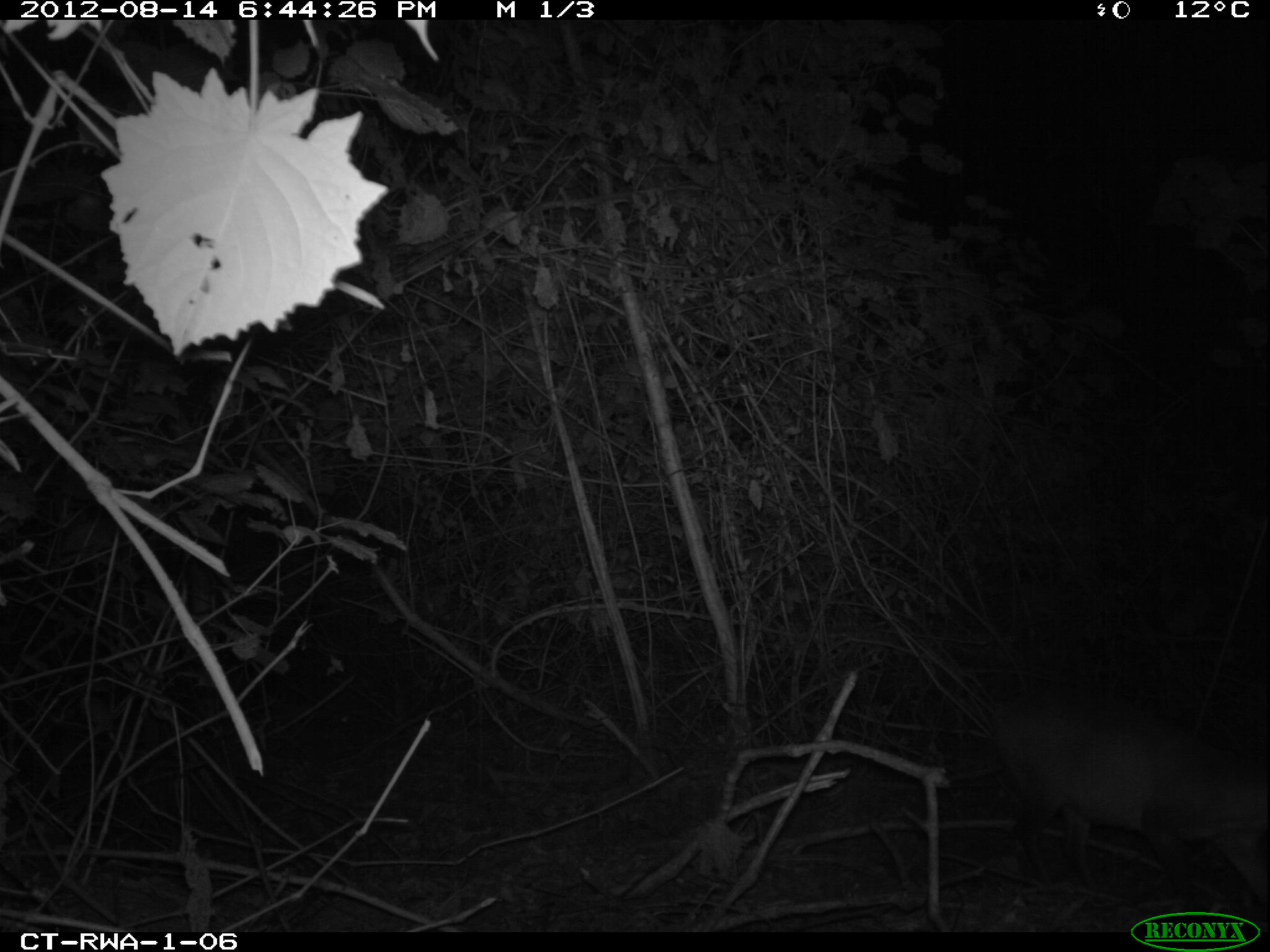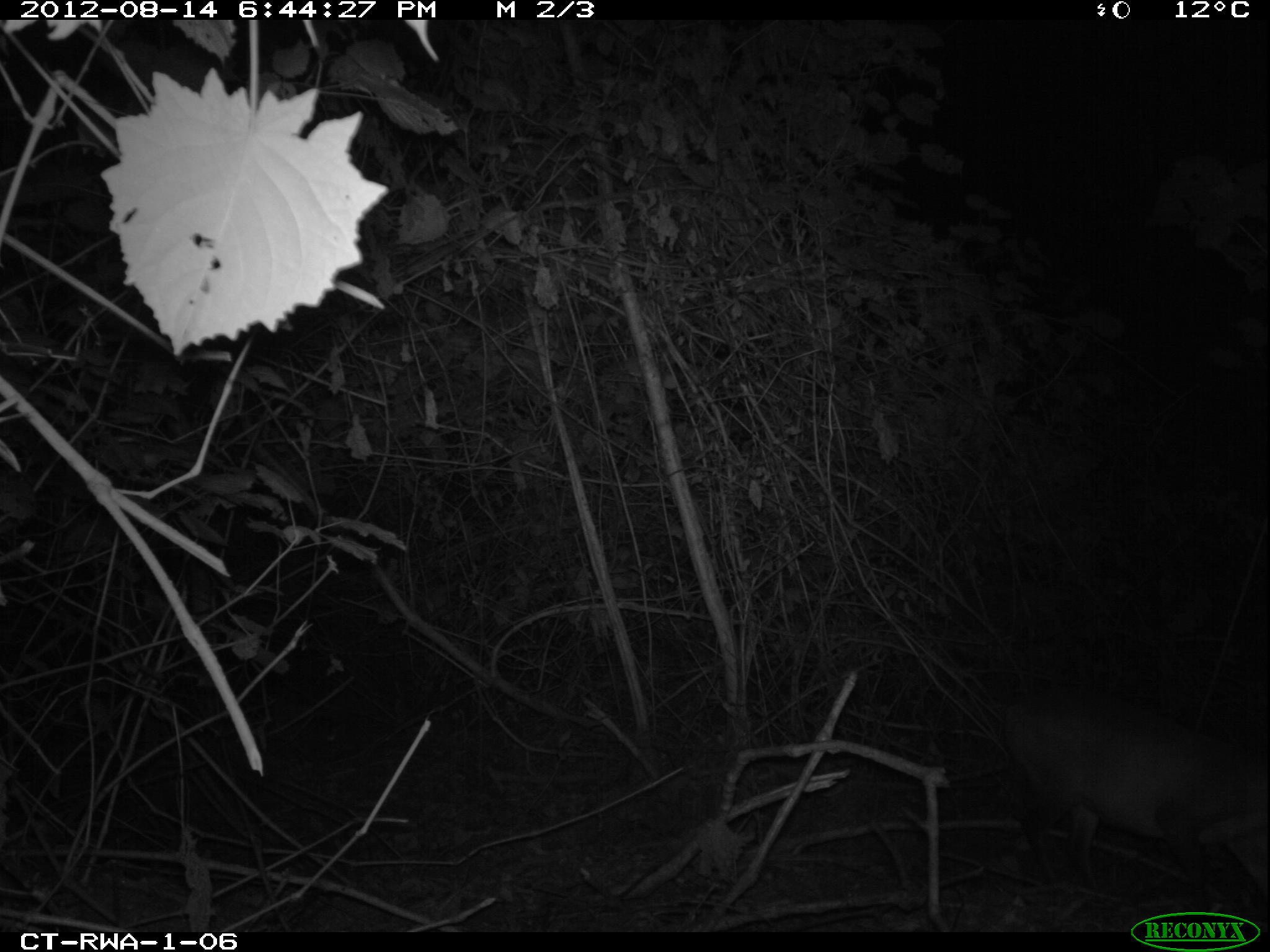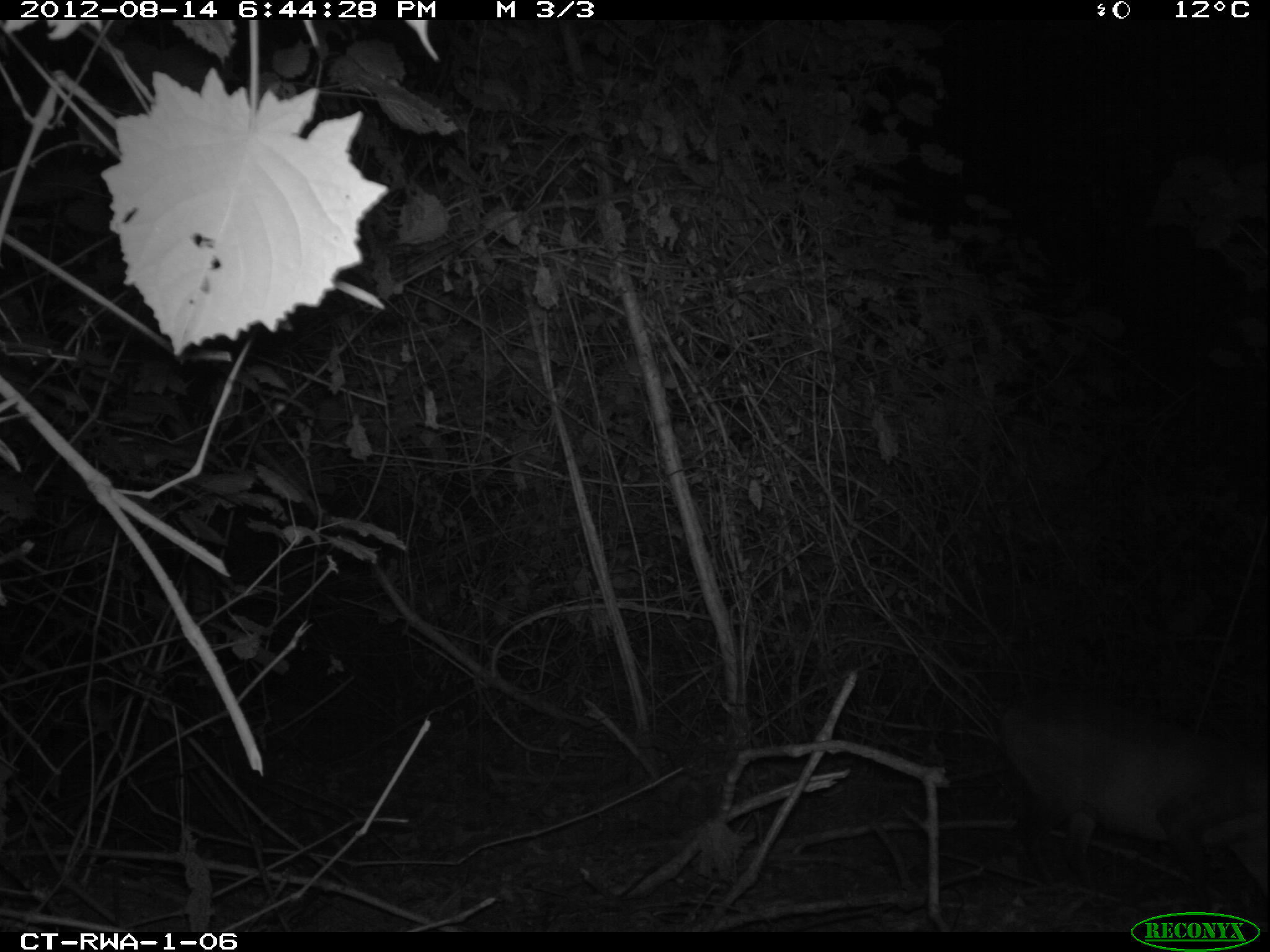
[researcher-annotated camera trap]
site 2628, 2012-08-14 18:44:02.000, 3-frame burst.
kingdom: Animalia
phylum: Chordata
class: Mammalia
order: Artiodactyla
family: Bovidae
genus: Cephalophus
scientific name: Cephalophus nigrifrons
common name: black-fronted duiker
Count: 1.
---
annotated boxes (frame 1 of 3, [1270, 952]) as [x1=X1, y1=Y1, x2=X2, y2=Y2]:
cephalophus nigrifrons: [x1=943, y1=670, x2=1267, y2=933]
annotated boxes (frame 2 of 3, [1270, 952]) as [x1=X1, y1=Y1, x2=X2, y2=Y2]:
cephalophus nigrifrons: [x1=1002, y1=678, x2=1268, y2=917]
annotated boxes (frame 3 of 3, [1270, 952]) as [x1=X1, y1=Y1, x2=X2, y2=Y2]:
cephalophus nigrifrons: [x1=932, y1=681, x2=1270, y2=932]